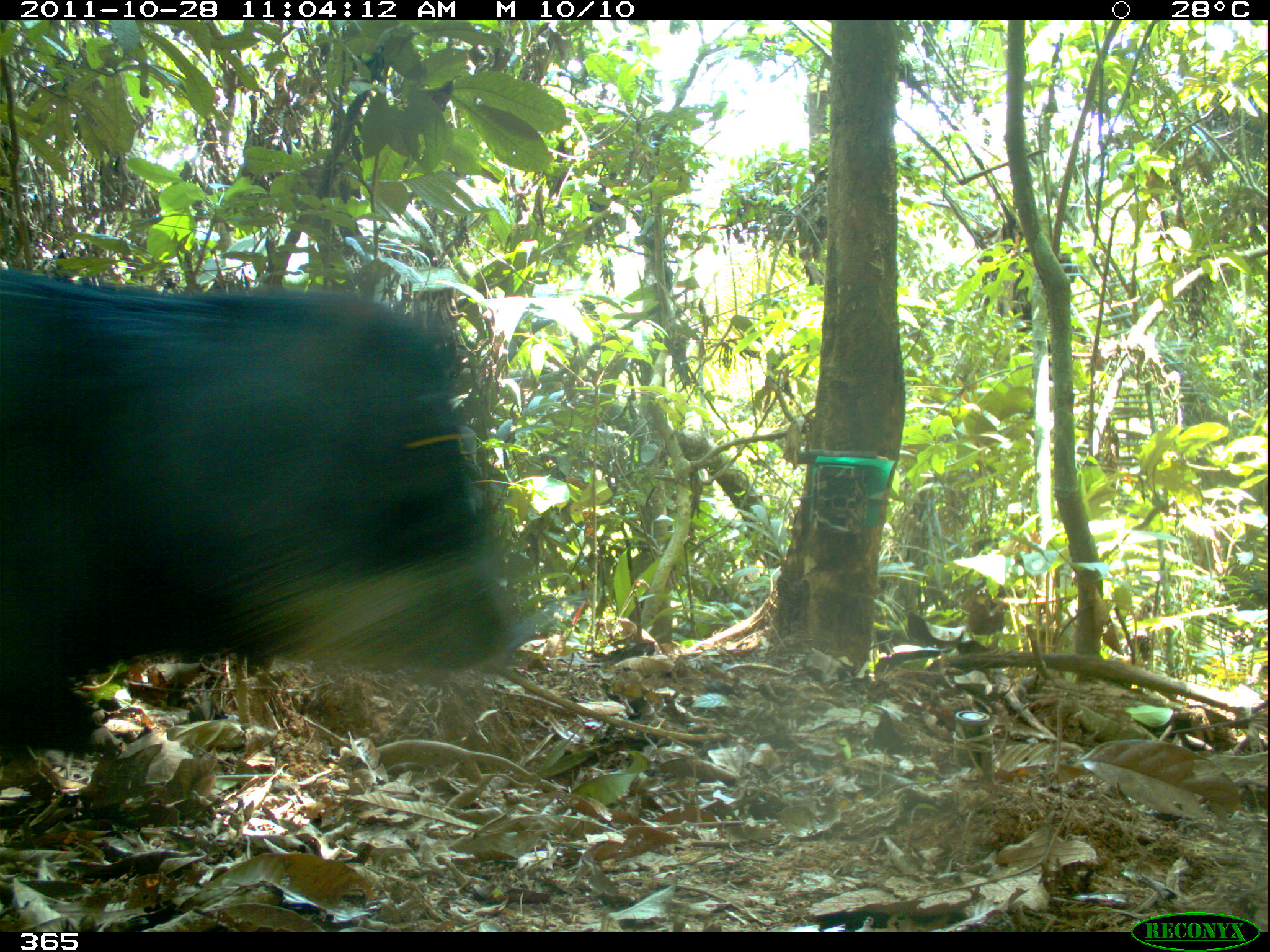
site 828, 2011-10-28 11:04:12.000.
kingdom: Animalia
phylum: Chordata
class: Mammalia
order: Artiodactyla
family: Tayassuidae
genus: Tayassu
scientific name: Tayassu pecari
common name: white-lipped peccary